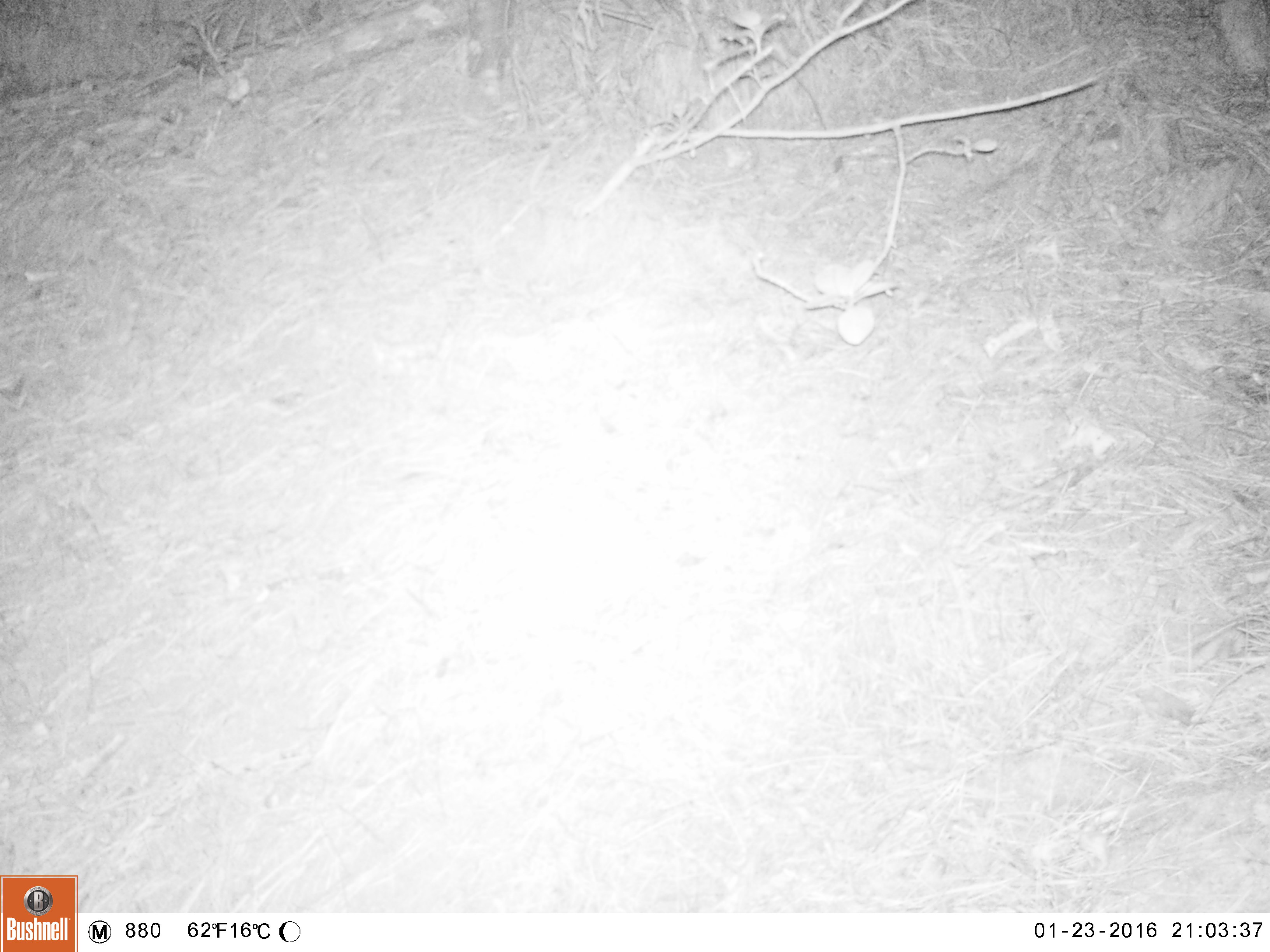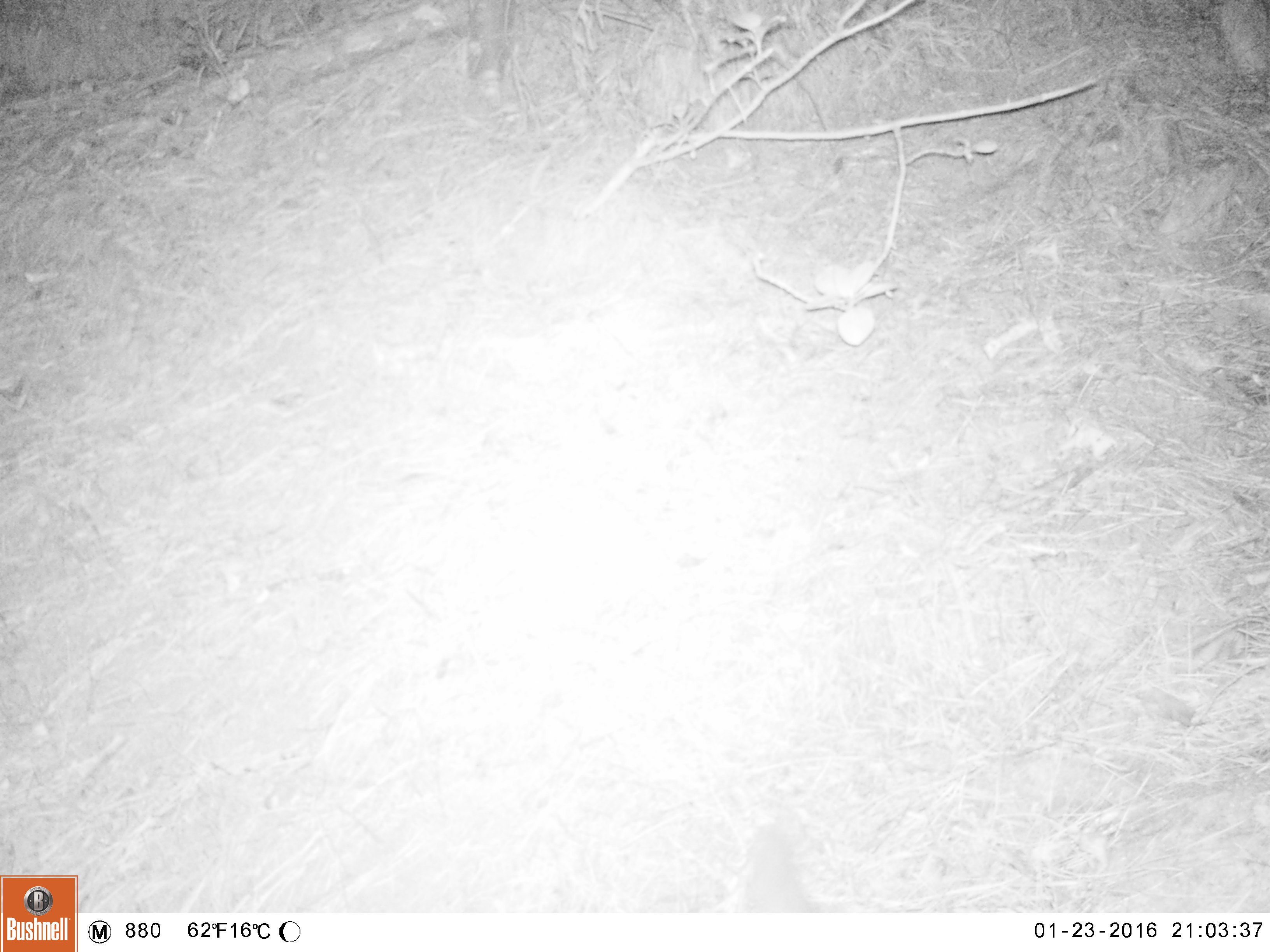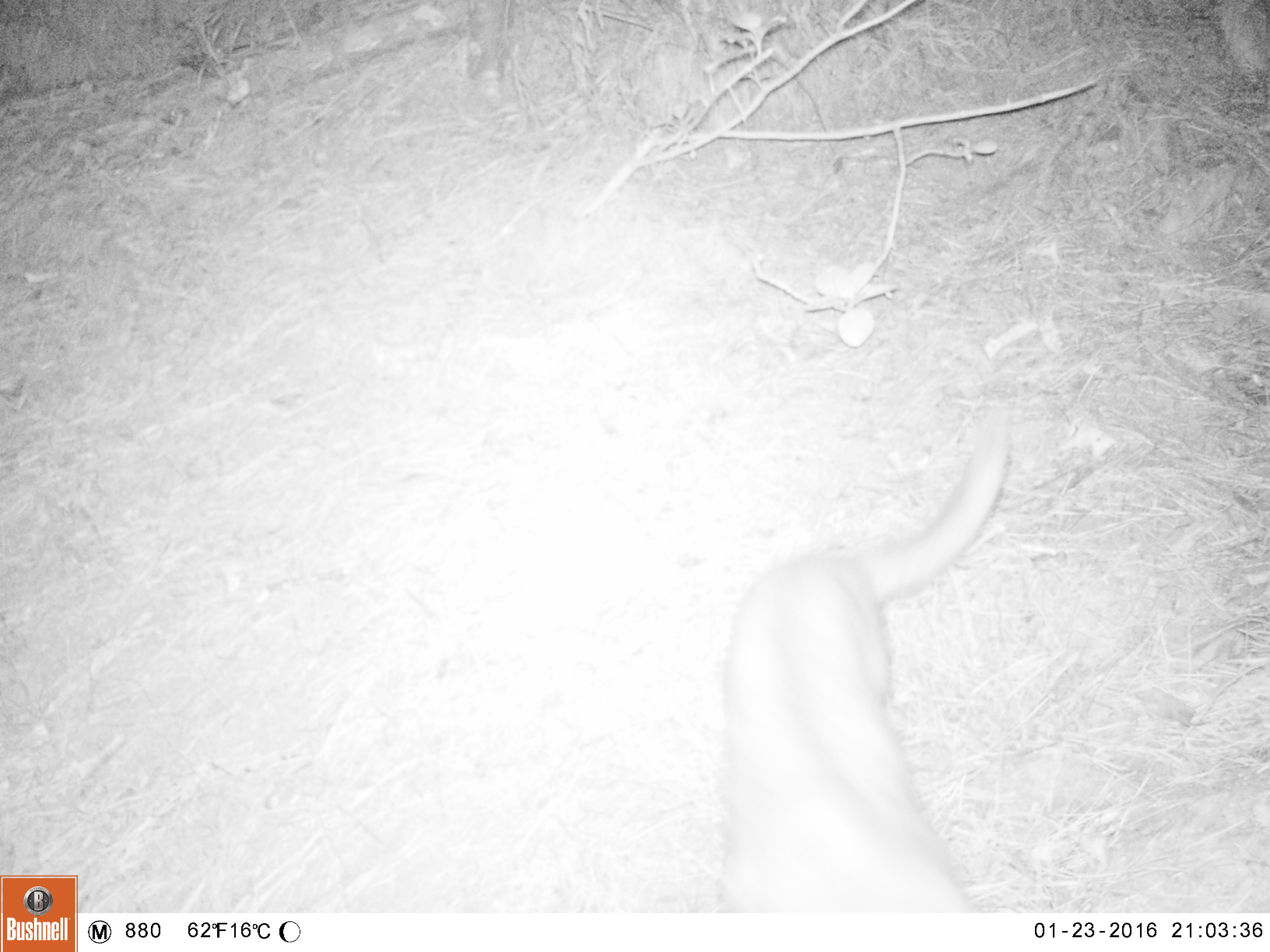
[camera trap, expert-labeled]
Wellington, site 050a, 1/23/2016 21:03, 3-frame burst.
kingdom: Animalia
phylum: Chordata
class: Mammalia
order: Carnivora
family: Canidae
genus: Canis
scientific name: Canis familiaris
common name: dog